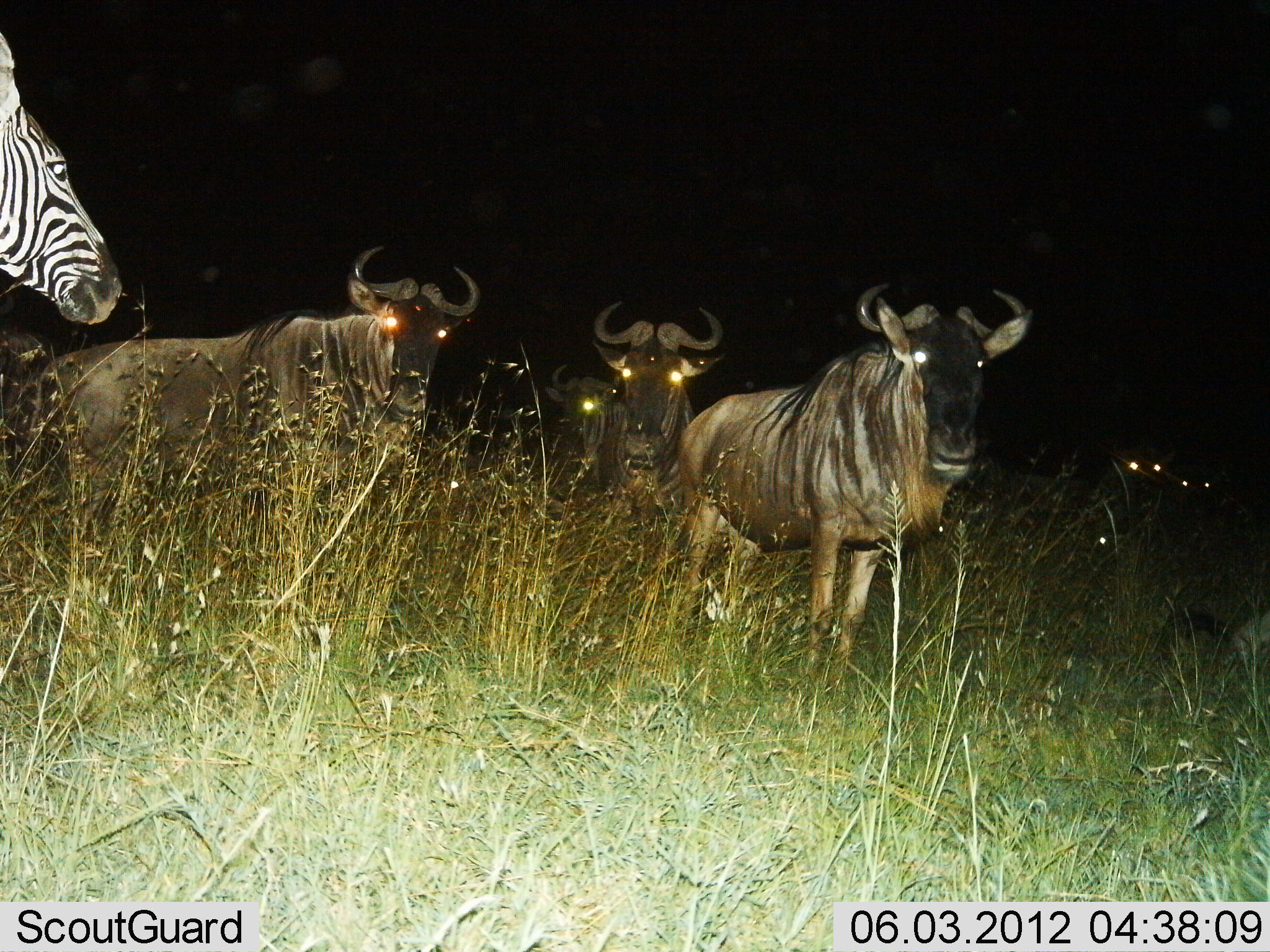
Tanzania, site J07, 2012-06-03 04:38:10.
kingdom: Animalia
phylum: Chordata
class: Mammalia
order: Artiodactyla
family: Bovidae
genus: Connochaetes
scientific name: Connochaetes taurinus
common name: blue wildebeest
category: wildebeest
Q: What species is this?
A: Wildebeest (blue wildebeest) (Connochaetes taurinus).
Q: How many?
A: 6.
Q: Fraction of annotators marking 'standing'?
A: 100%.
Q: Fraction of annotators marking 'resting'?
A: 0%.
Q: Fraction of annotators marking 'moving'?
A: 0%.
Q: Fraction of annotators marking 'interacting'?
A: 0%.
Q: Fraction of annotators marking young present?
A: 0%.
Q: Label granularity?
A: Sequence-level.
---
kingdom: Animalia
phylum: Chordata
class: Mammalia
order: Perissodactyla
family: Equidae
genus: Equus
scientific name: Equus quagga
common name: plains zebra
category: zebra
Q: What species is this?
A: Zebra (plains zebra) (Equus quagga).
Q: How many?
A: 1.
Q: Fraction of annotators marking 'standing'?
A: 100%.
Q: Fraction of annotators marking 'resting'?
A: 0%.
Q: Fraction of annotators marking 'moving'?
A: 0%.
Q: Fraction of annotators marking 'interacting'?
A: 0%.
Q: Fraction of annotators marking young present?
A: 0%.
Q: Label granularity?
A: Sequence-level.